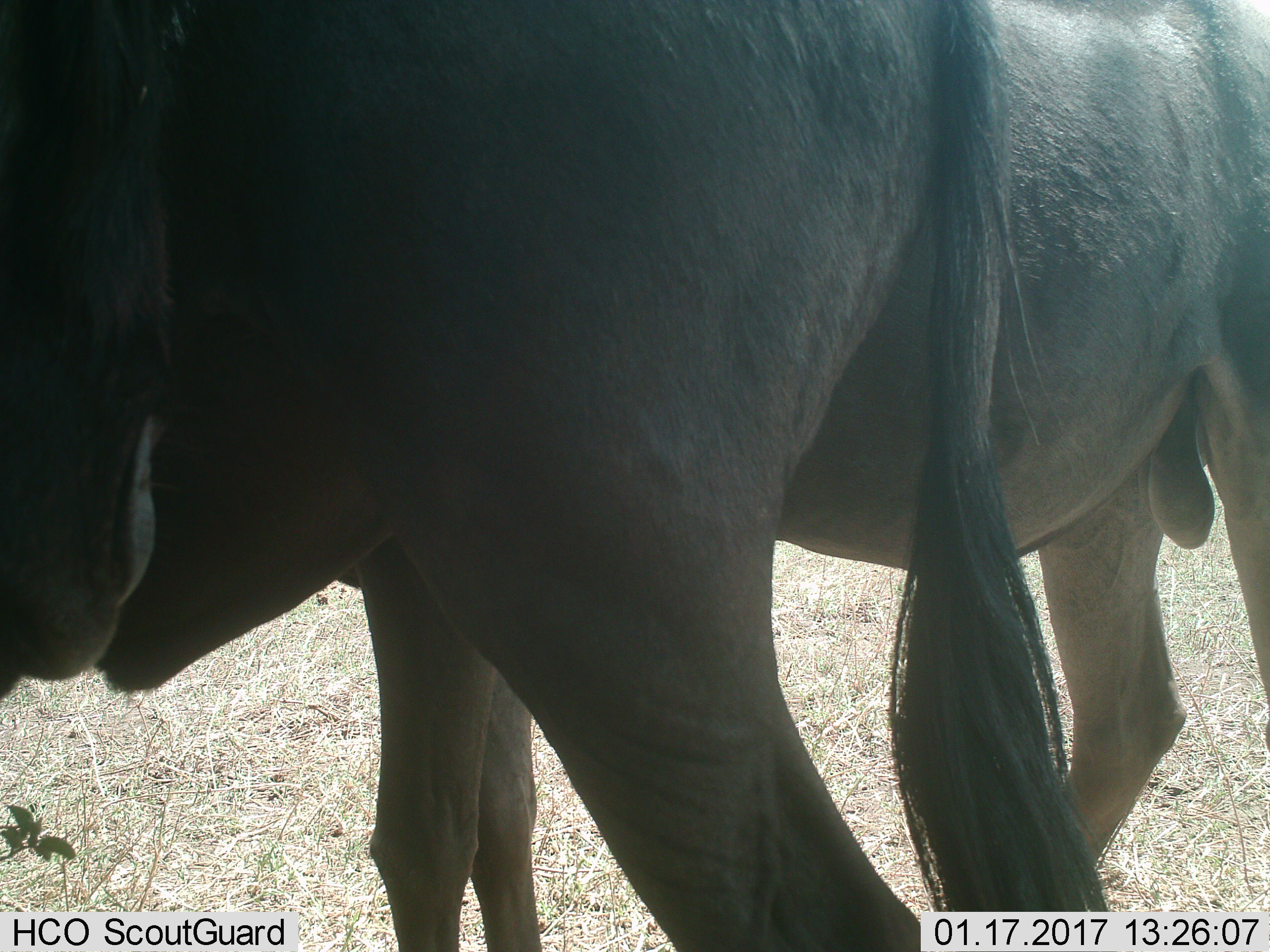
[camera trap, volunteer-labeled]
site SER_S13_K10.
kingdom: Animalia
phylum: Chordata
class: Mammalia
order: Artiodactyla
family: Bovidae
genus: Connochaetes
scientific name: Connochaetes taurinus taurinus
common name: blue wildebeest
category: wildebeestblue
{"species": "wildebeestblue (blue wildebeest) (Connochaetes taurinus taurinus)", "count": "2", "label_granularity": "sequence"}